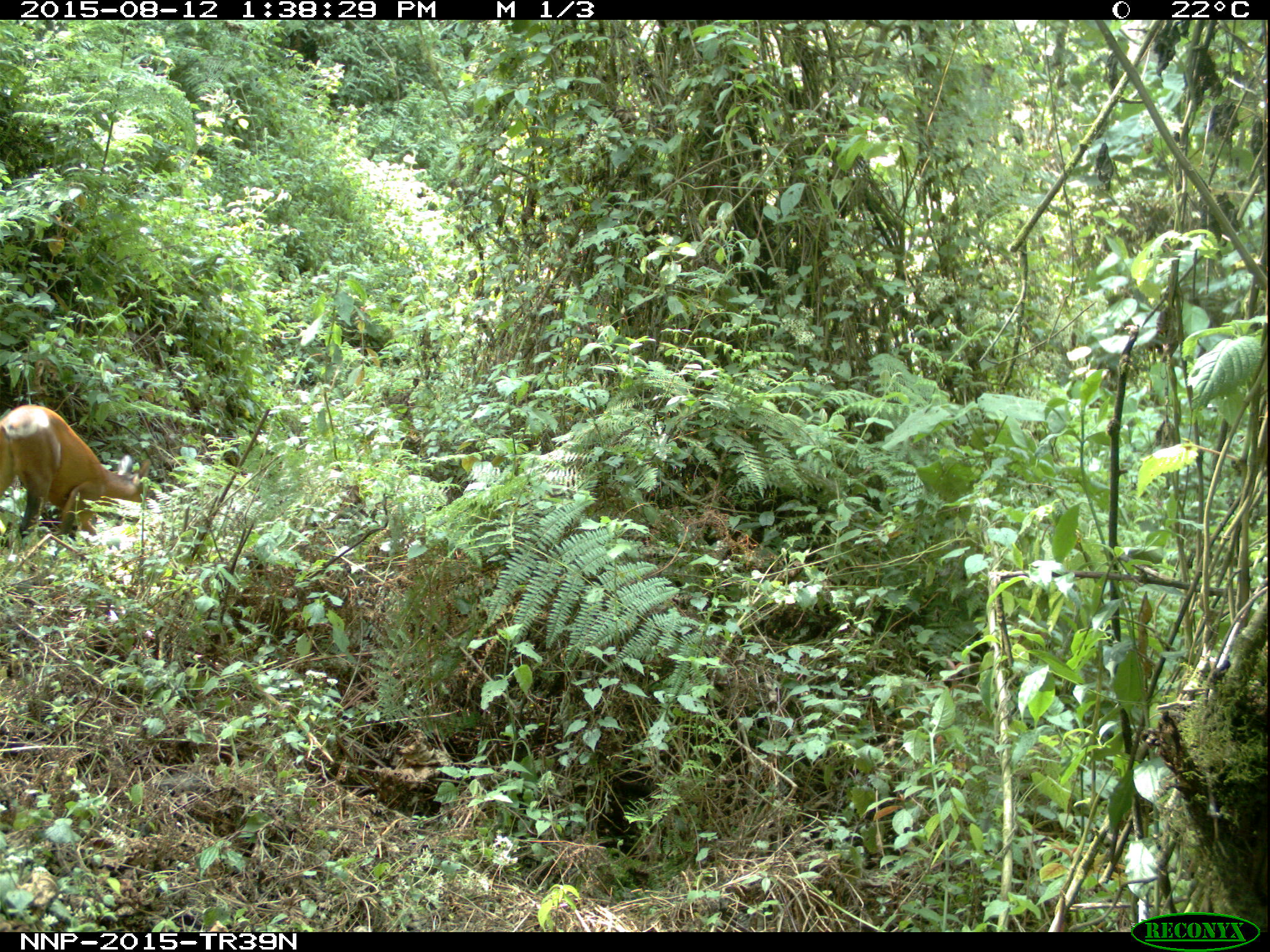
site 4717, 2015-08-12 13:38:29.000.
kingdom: Animalia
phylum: Chordata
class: Mammalia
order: Artiodactyla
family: Bovidae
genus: Cephalophus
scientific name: Cephalophus nigrifrons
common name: black-fronted duiker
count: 1